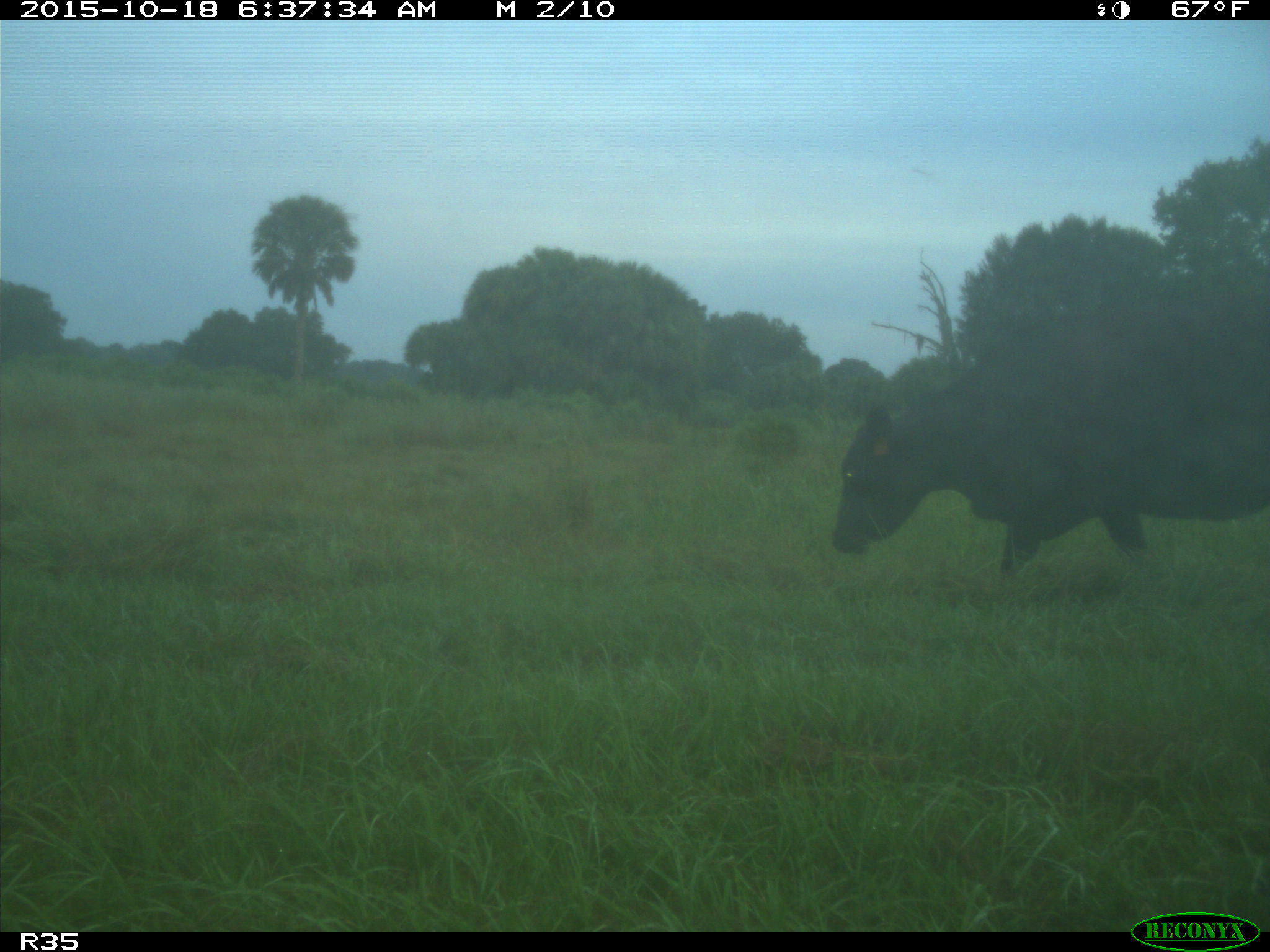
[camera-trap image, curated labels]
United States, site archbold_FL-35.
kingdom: Animalia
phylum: Chordata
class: Mammalia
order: Artiodactyla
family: Bovidae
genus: Bos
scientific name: Bos taurus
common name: domestic cow